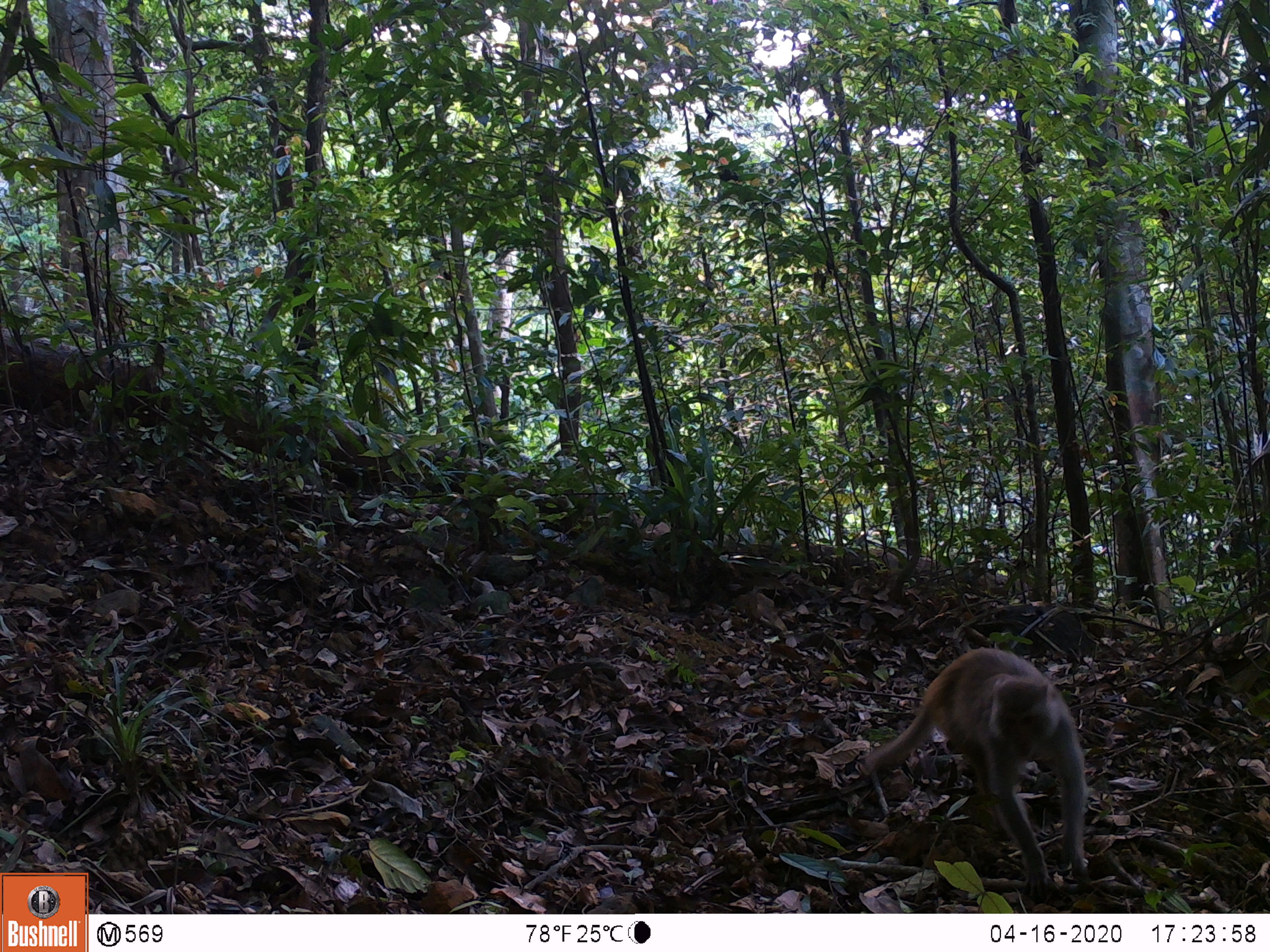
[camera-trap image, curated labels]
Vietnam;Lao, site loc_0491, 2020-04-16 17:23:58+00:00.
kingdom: Animalia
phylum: Chordata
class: Mammalia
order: Primates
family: Cercopithecidae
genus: Macaca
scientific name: Macaca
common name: macaques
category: assam or rhesus macaque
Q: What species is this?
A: Assam or rhesus macaque (macaques) (Macaca).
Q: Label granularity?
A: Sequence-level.